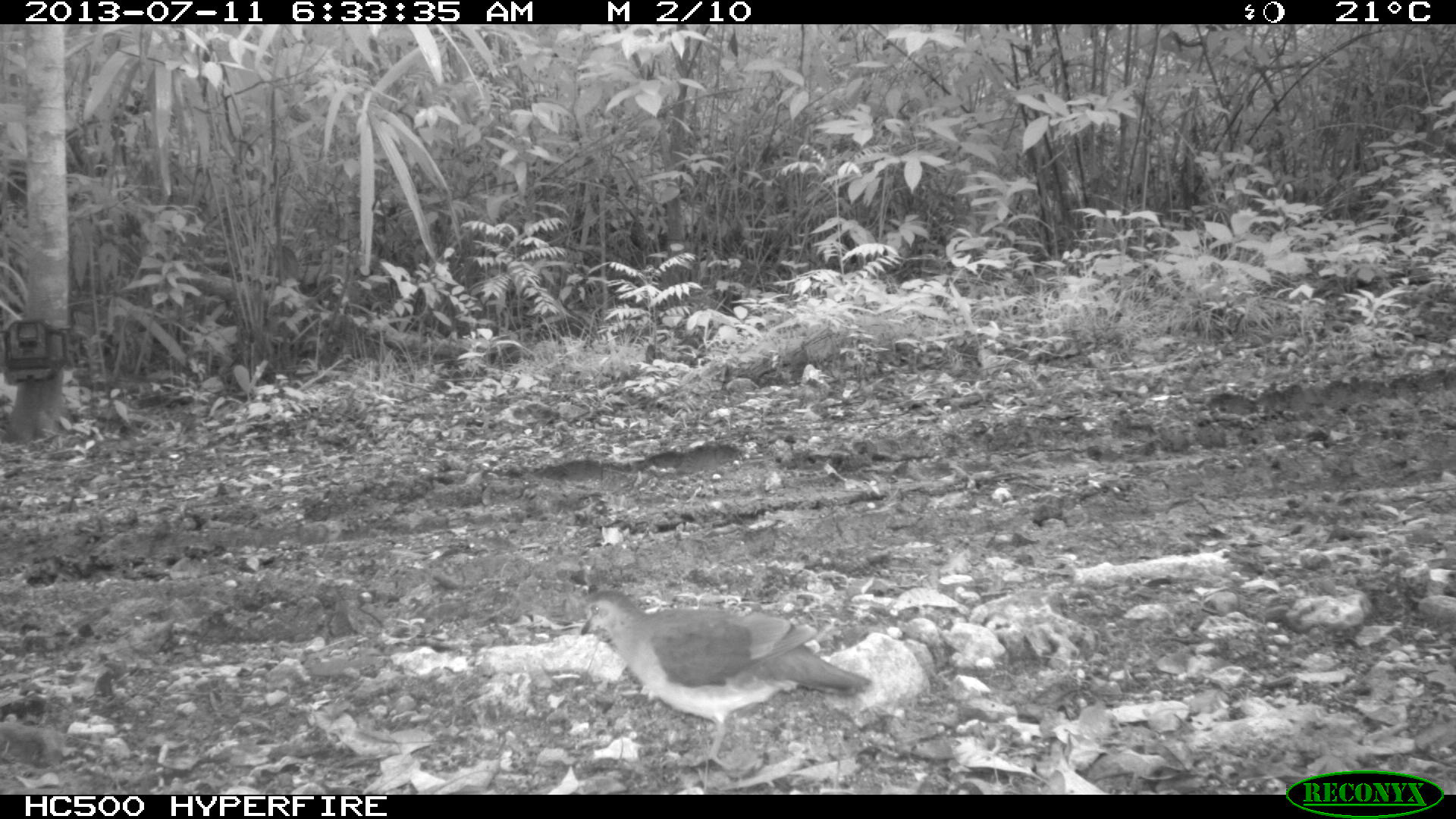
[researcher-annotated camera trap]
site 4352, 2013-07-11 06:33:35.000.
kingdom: Animalia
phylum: Chordata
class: Aves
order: Columbiformes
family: Columbidae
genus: Leptotila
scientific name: Leptotila plumbeiceps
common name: gray-headed dove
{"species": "Leptotila plumbeiceps (gray-headed dove)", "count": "1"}